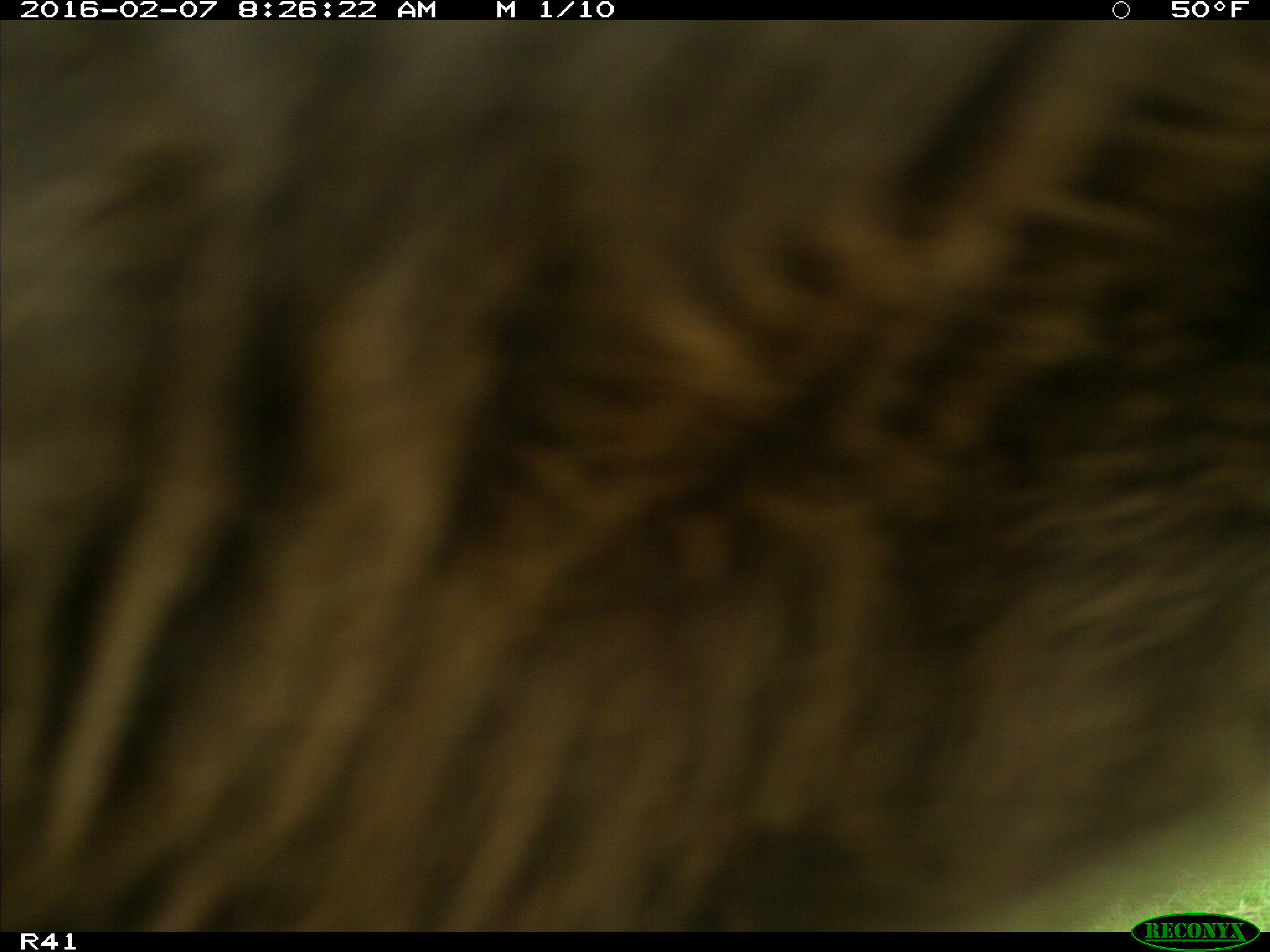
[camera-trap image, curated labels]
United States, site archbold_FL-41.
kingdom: Animalia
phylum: Chordata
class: Mammalia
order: Artiodactyla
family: Bovidae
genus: Bos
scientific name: Bos taurus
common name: domestic cow